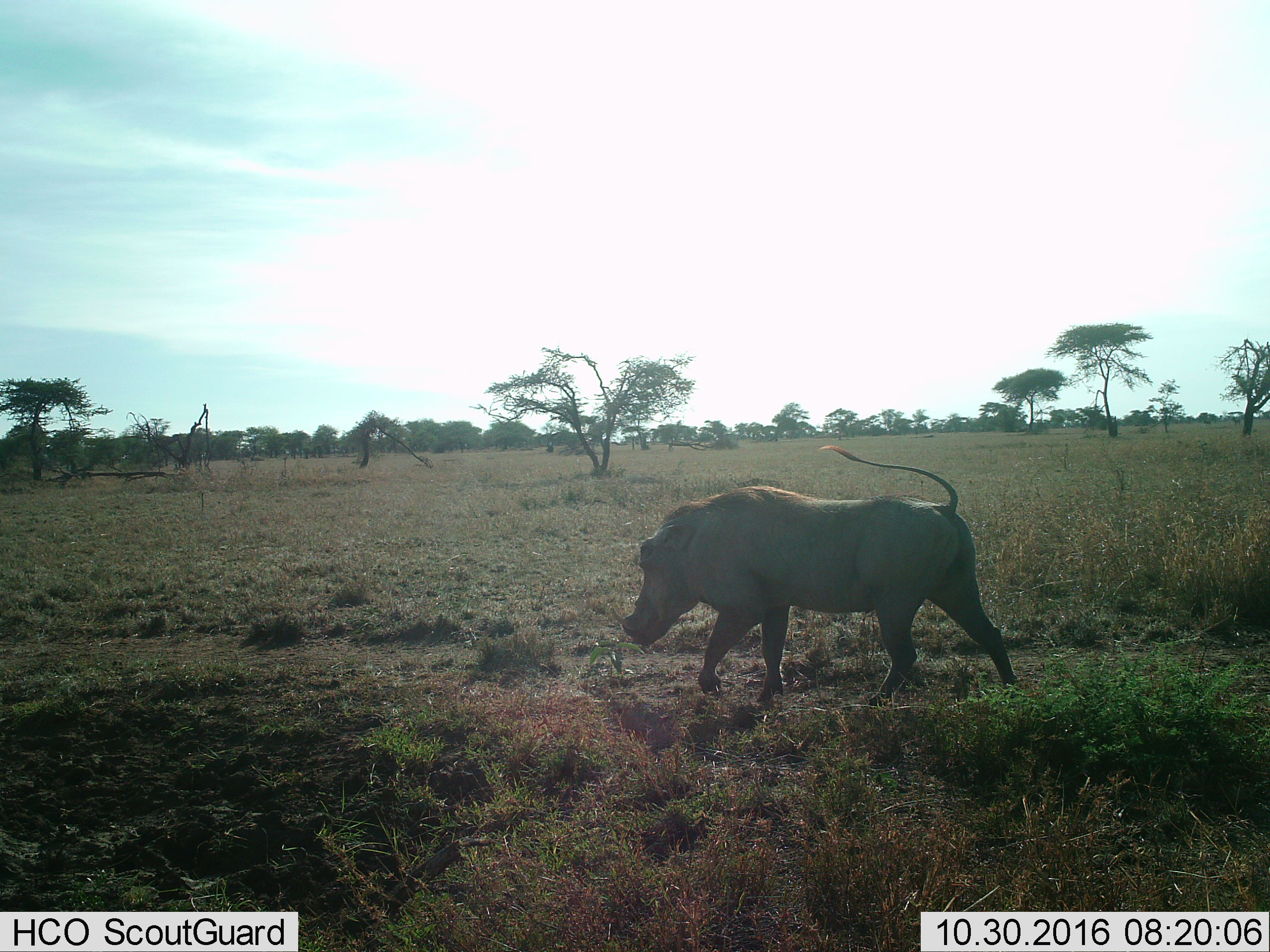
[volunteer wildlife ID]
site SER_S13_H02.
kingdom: Animalia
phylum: Chordata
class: Mammalia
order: Artiodactyla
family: Suidae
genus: Phacochoerus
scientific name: Phacochoerus africanus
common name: warthog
Warthog (Phacochoerus africanus), count 1. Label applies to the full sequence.